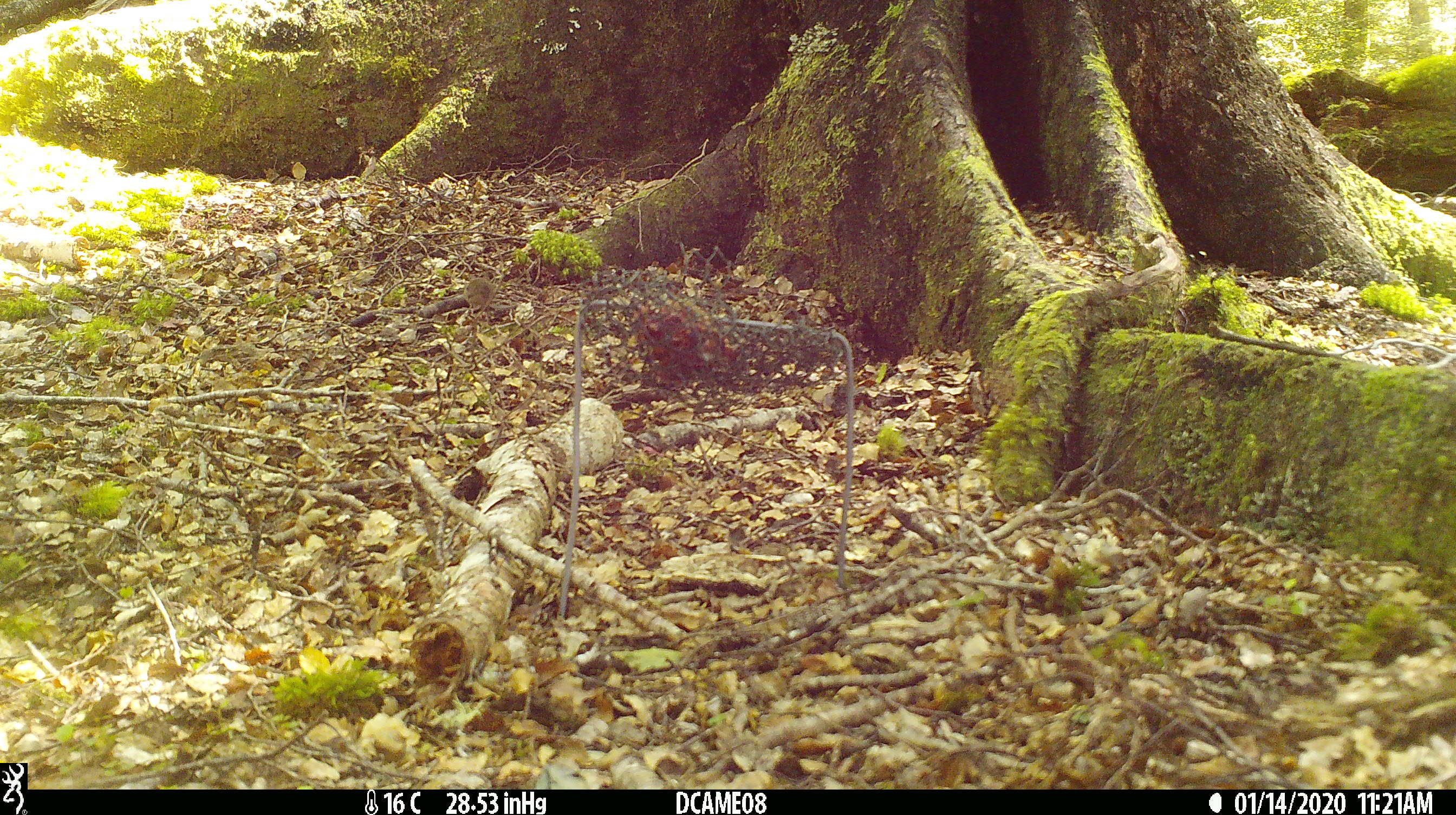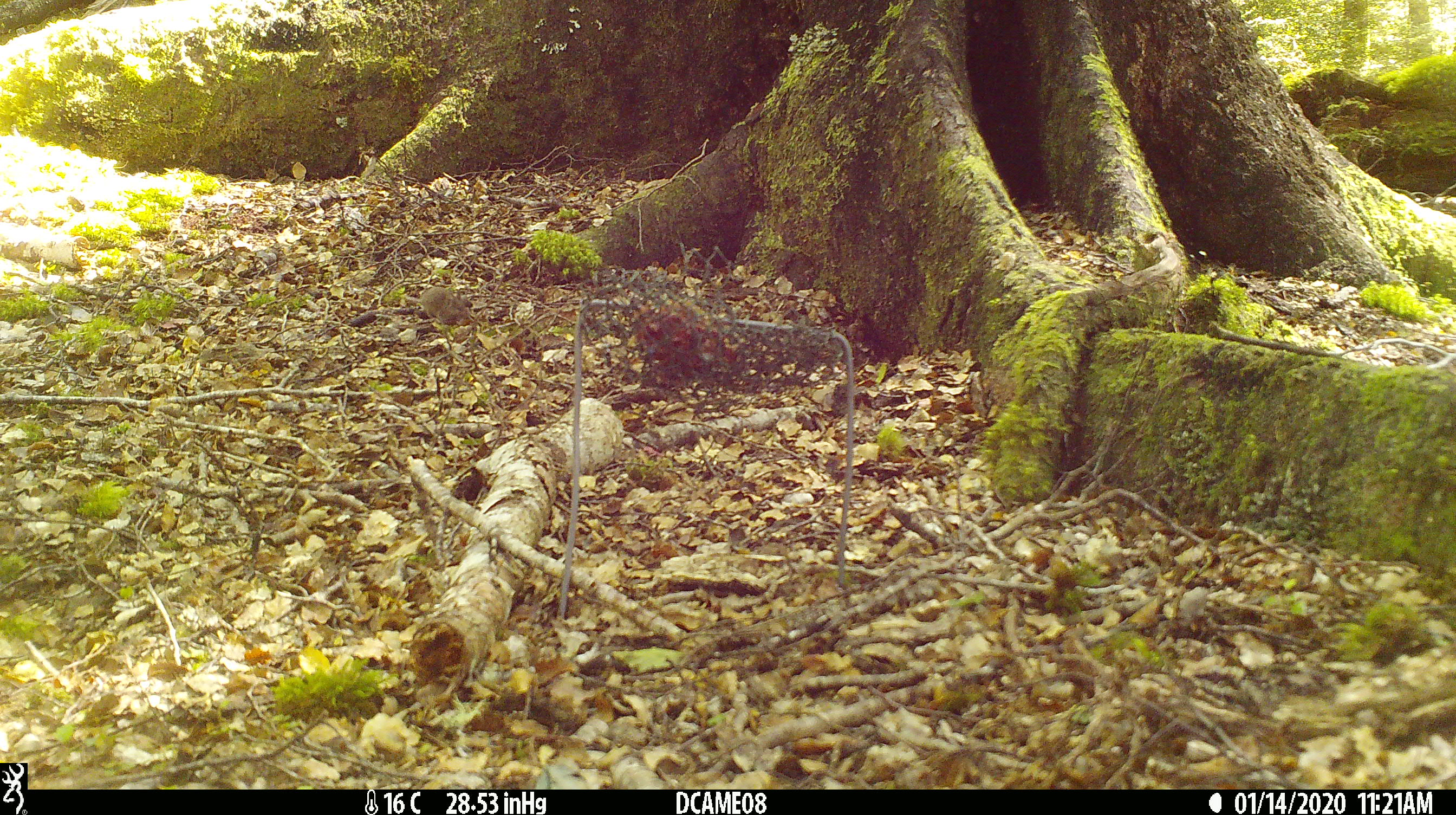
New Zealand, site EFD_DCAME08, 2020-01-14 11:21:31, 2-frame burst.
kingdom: Animalia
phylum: Chordata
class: Mammalia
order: Rodentia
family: Muridae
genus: Mus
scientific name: Mus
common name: mouse